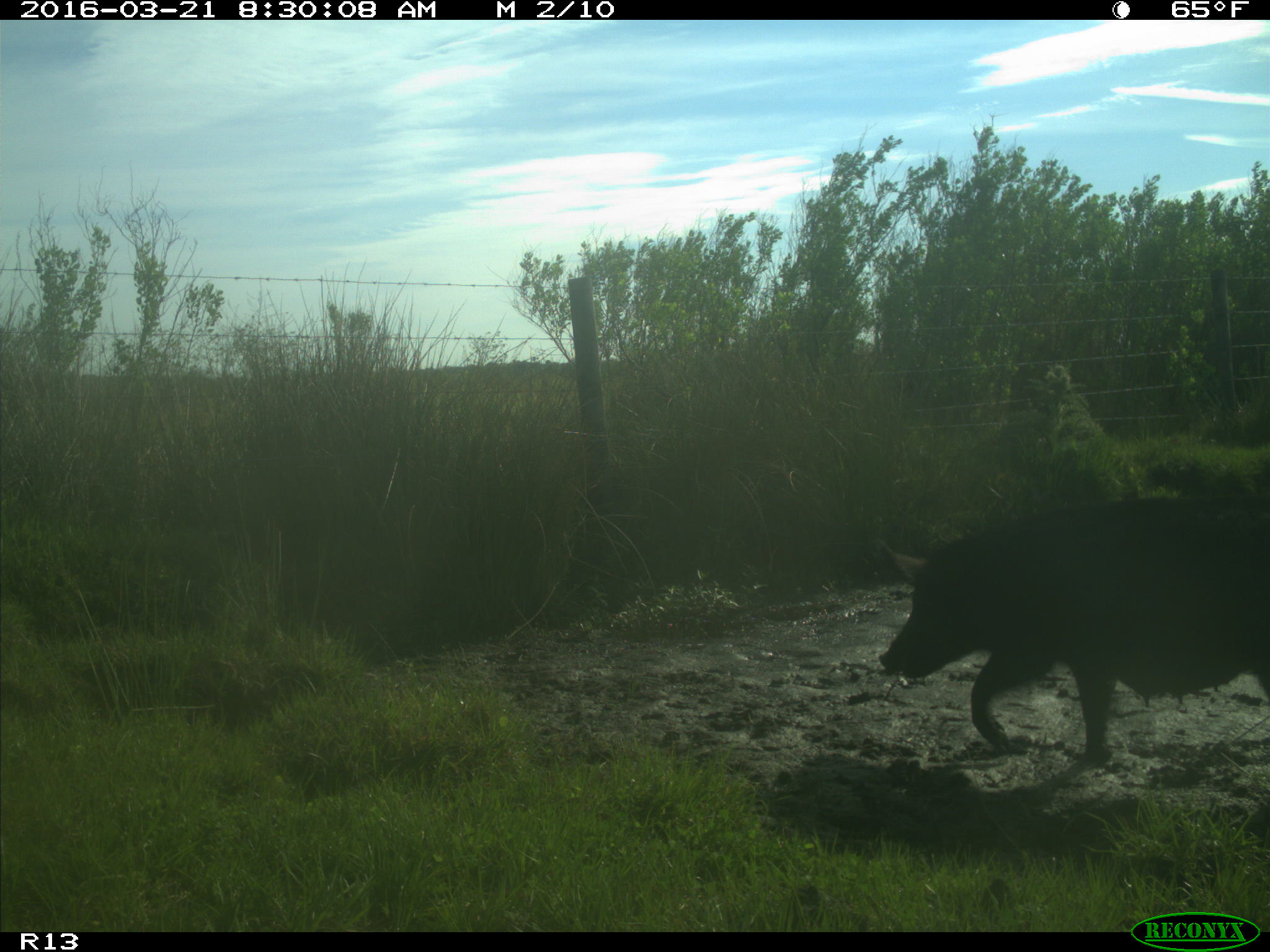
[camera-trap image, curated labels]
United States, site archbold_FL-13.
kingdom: Animalia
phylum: Chordata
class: Mammalia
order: Artiodactyla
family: Suidae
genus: Sus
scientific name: Sus scrofa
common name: wild boar